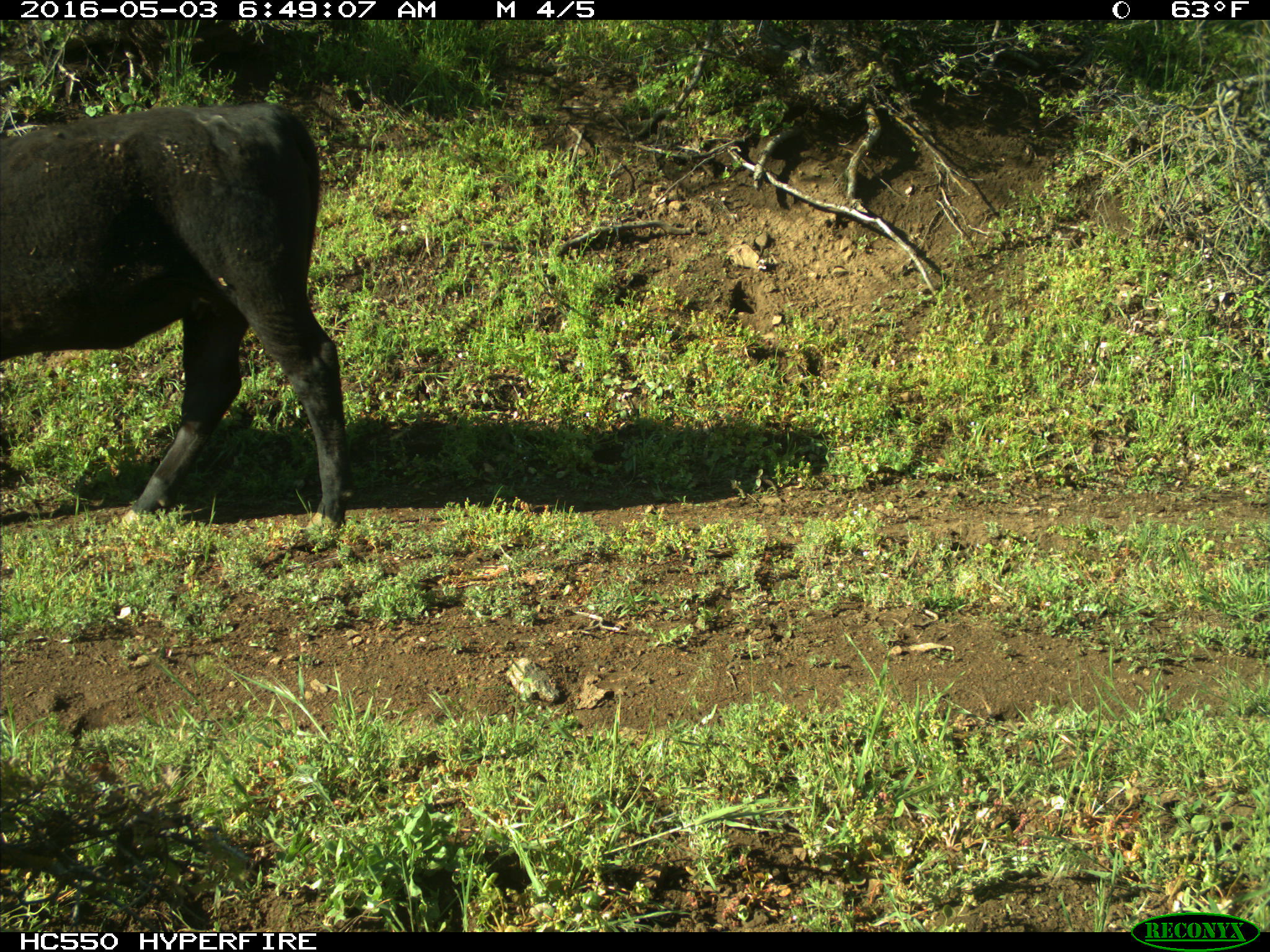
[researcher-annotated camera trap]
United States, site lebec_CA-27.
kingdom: Animalia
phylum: Chordata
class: Mammalia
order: Artiodactyla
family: Bovidae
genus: Bos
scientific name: Bos taurus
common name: domestic cow